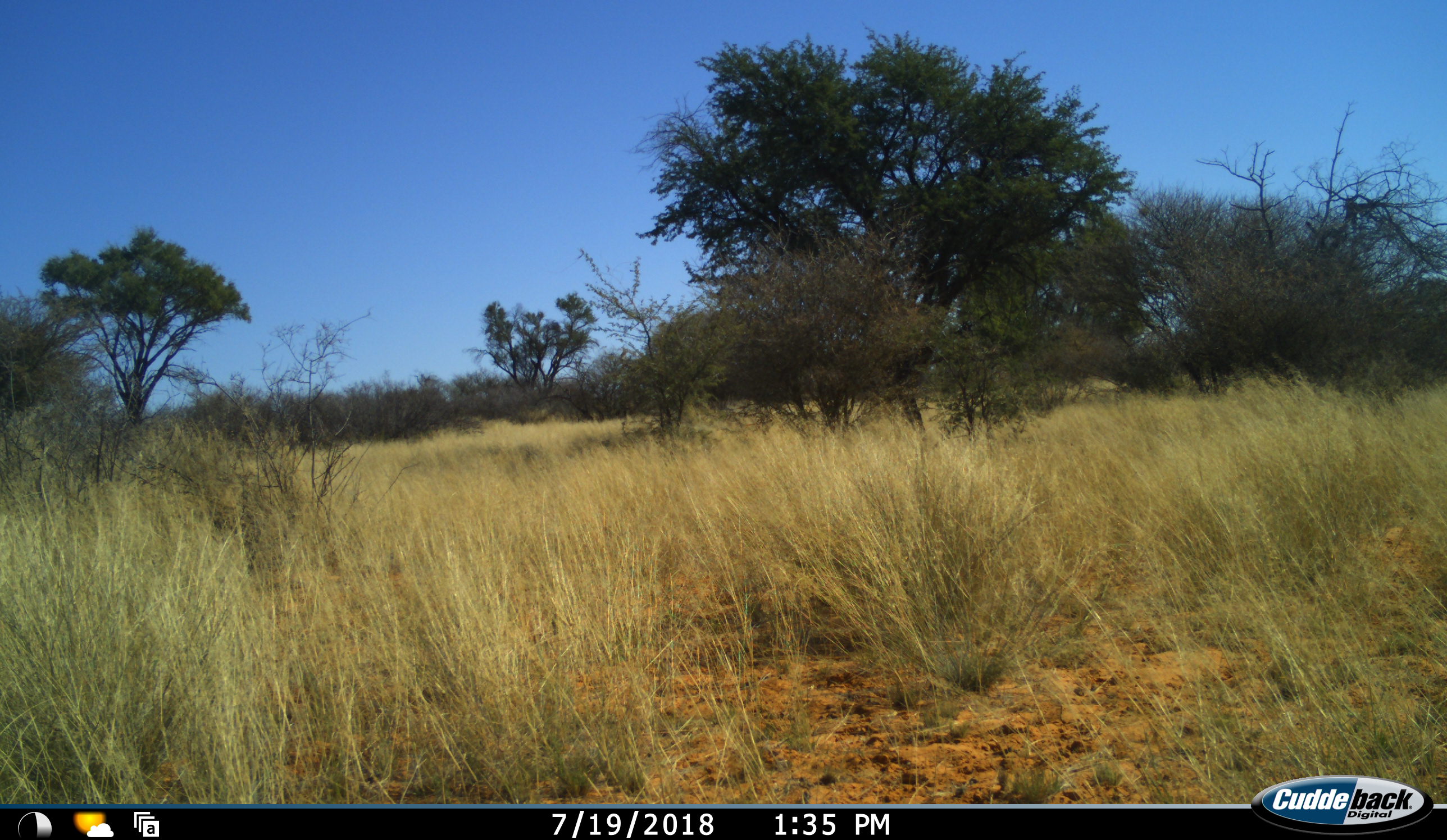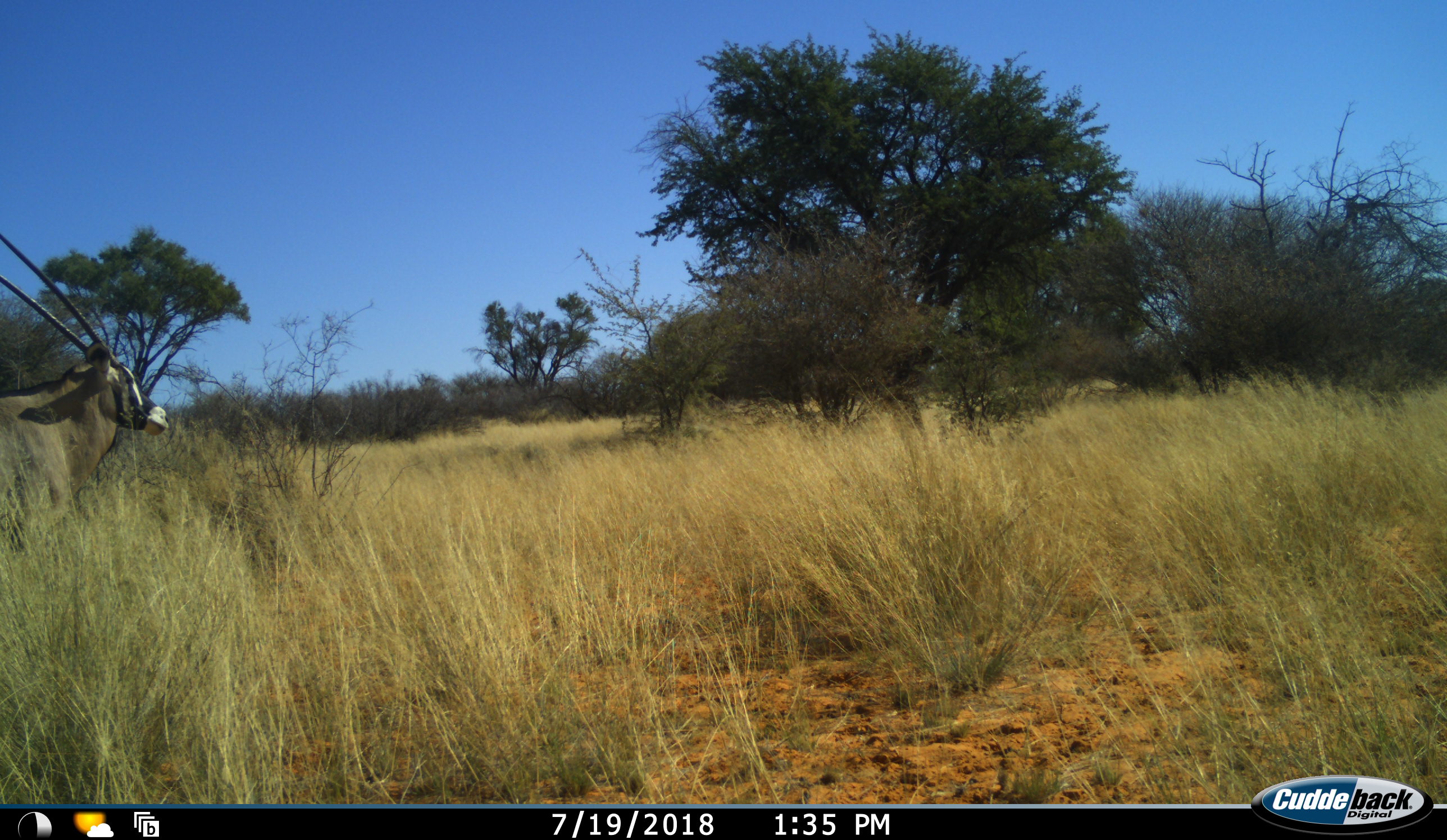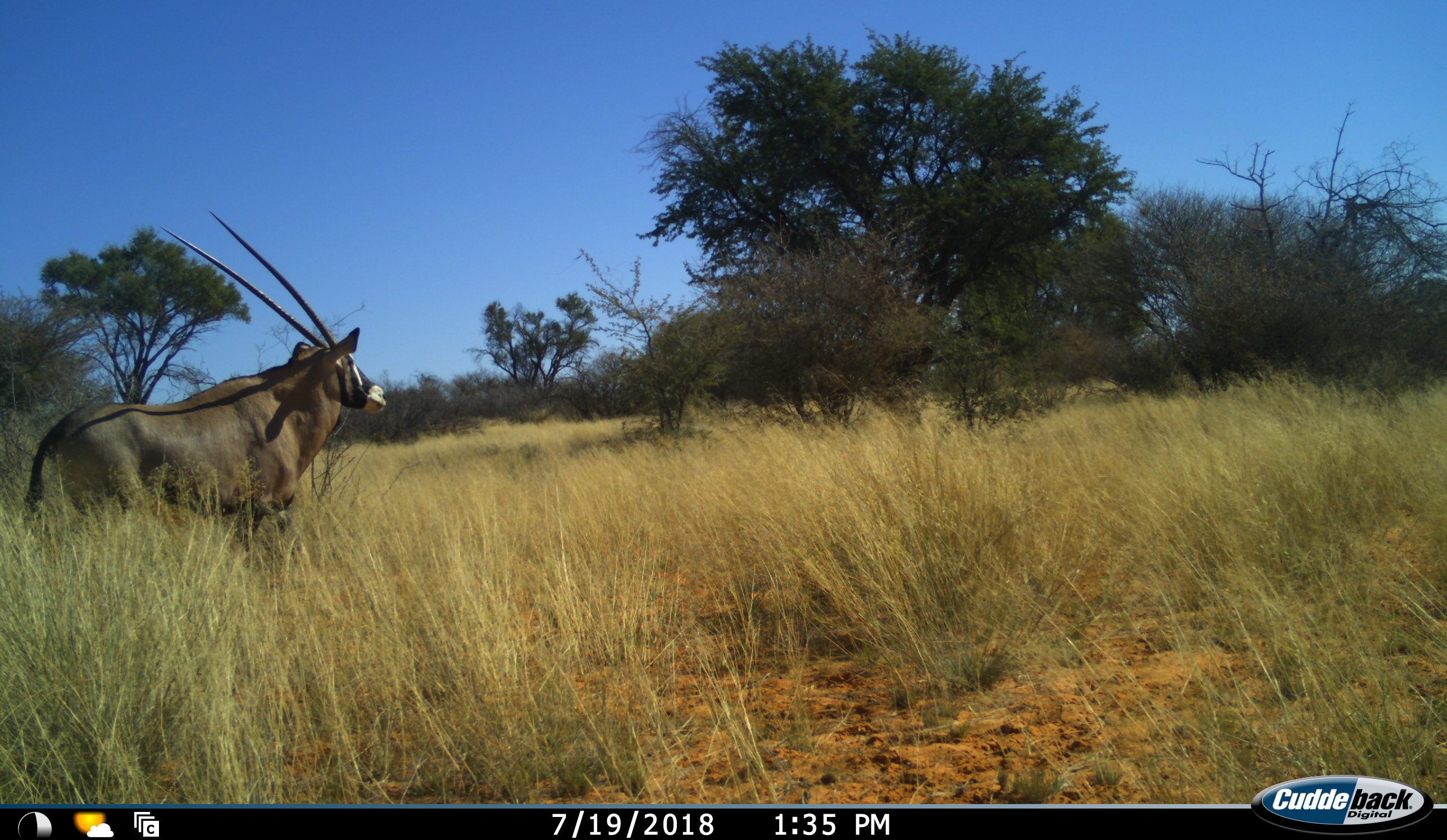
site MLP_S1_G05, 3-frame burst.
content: unidentified animal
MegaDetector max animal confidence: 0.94